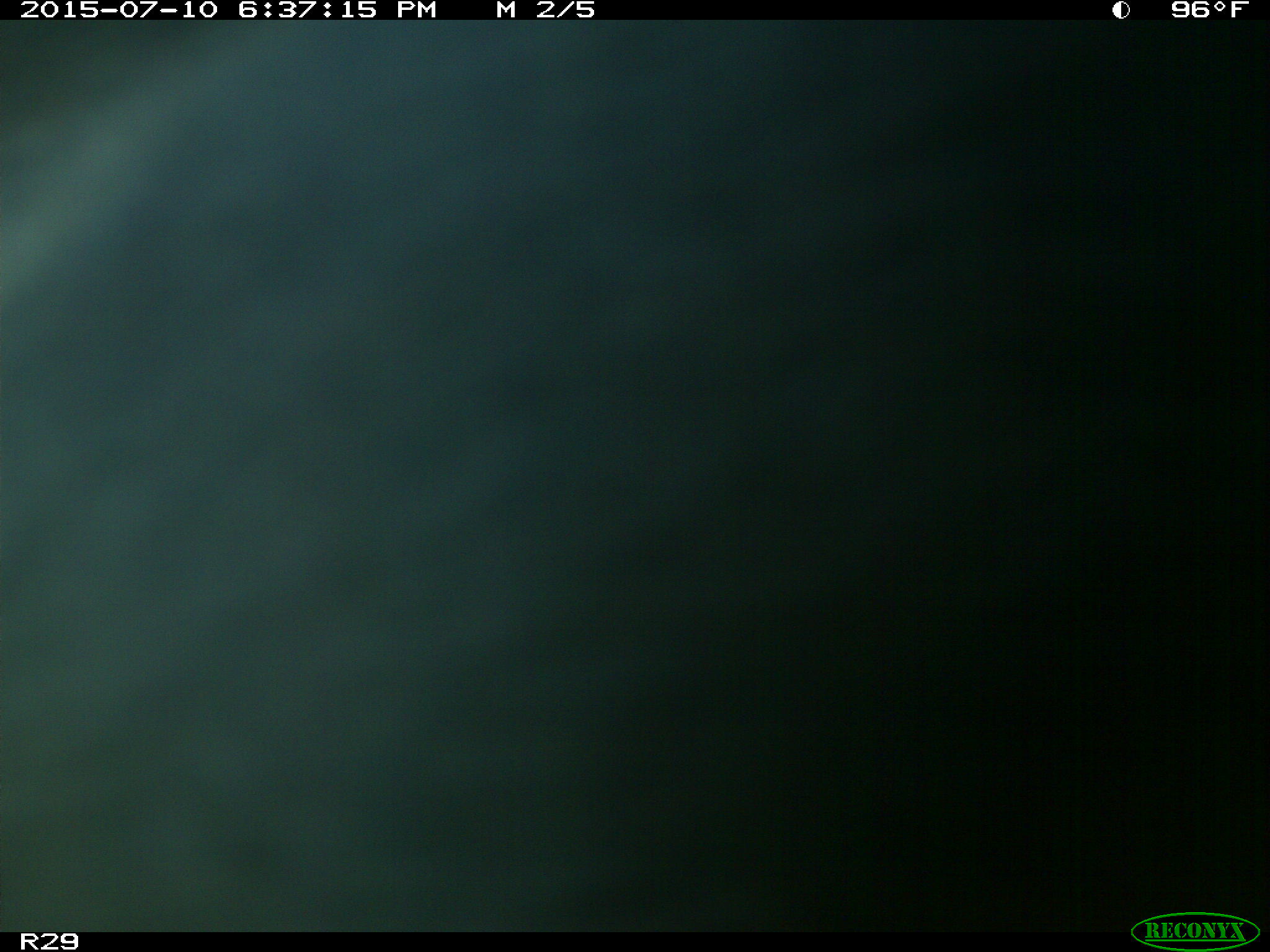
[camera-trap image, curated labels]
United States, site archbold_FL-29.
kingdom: Animalia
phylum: Chordata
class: Mammalia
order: Artiodactyla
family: Bovidae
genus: Bos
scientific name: Bos taurus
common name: domestic cow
Bos taurus (domestic cow).